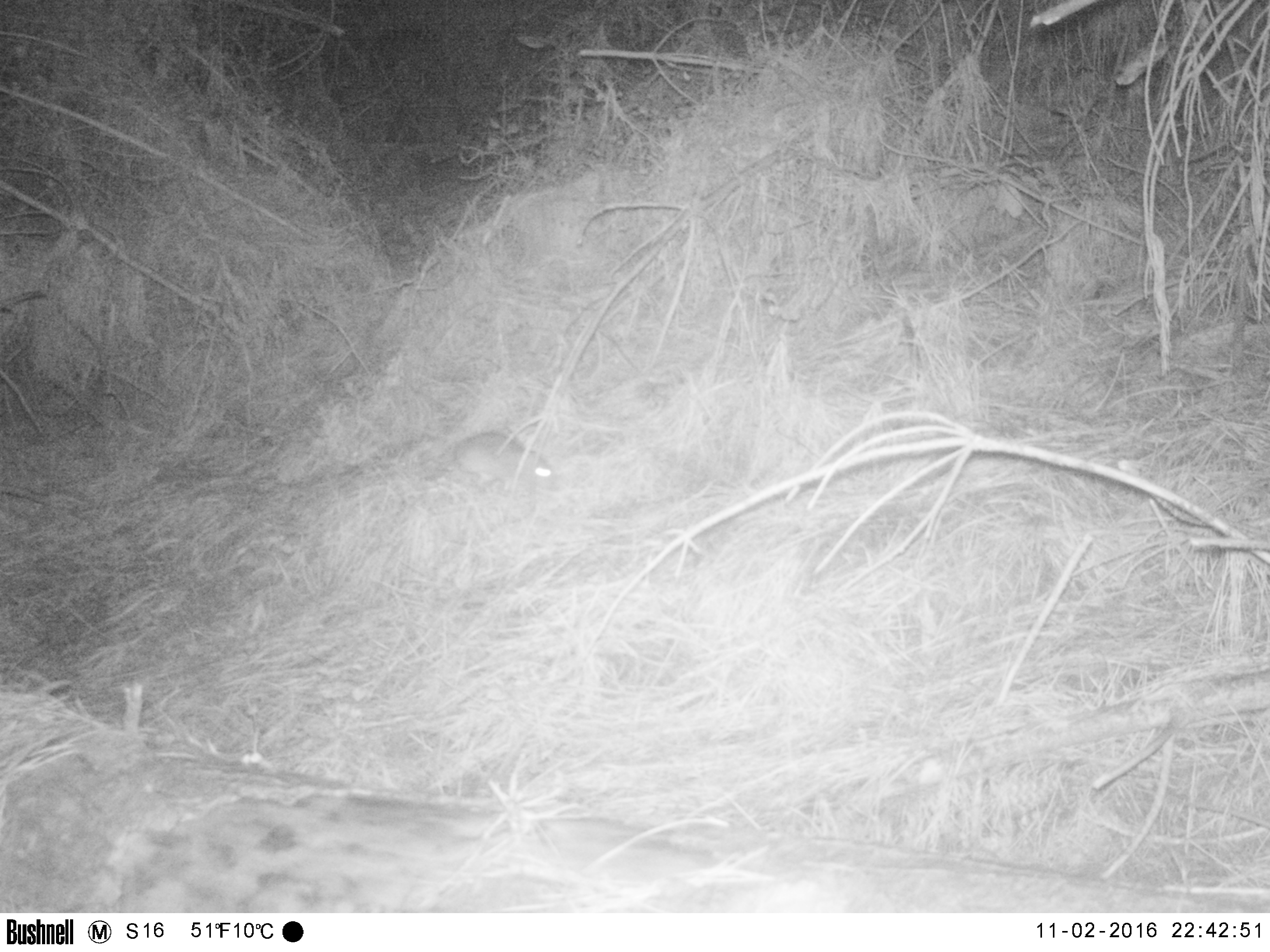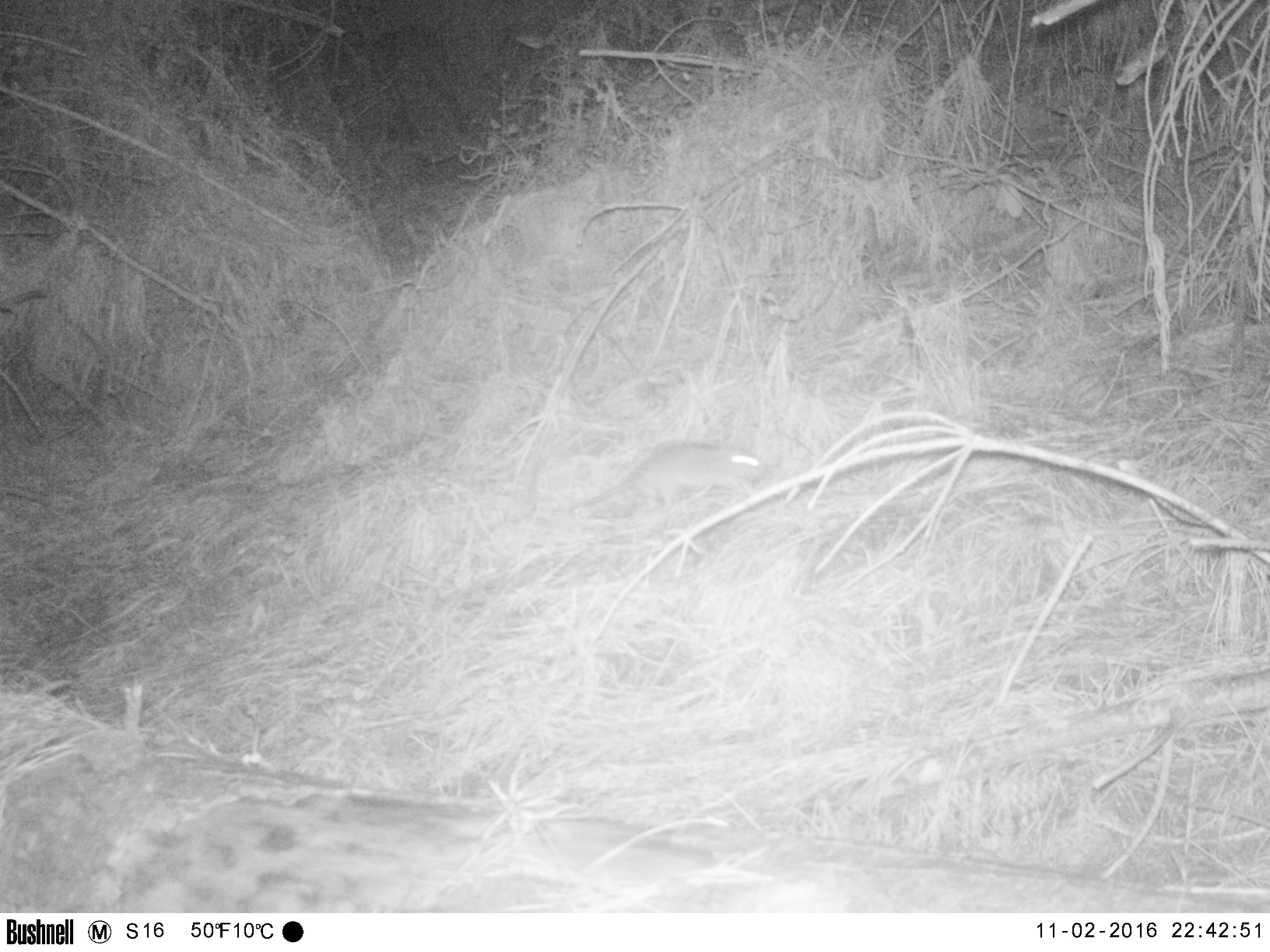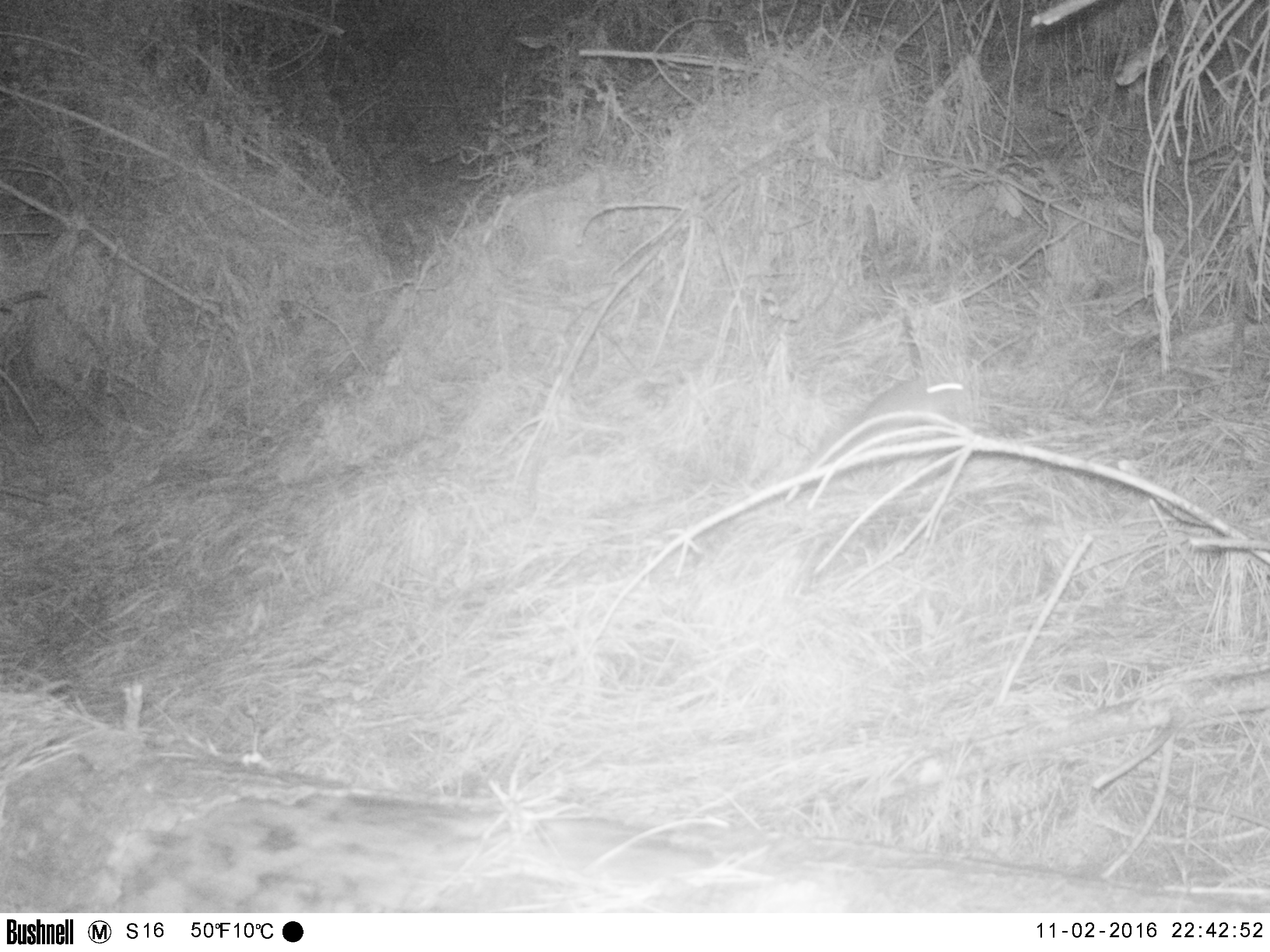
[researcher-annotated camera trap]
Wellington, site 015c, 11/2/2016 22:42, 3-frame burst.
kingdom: Animalia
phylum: Chordata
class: Mammalia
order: Rodentia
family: Muridae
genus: Rattus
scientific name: Rattus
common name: rat